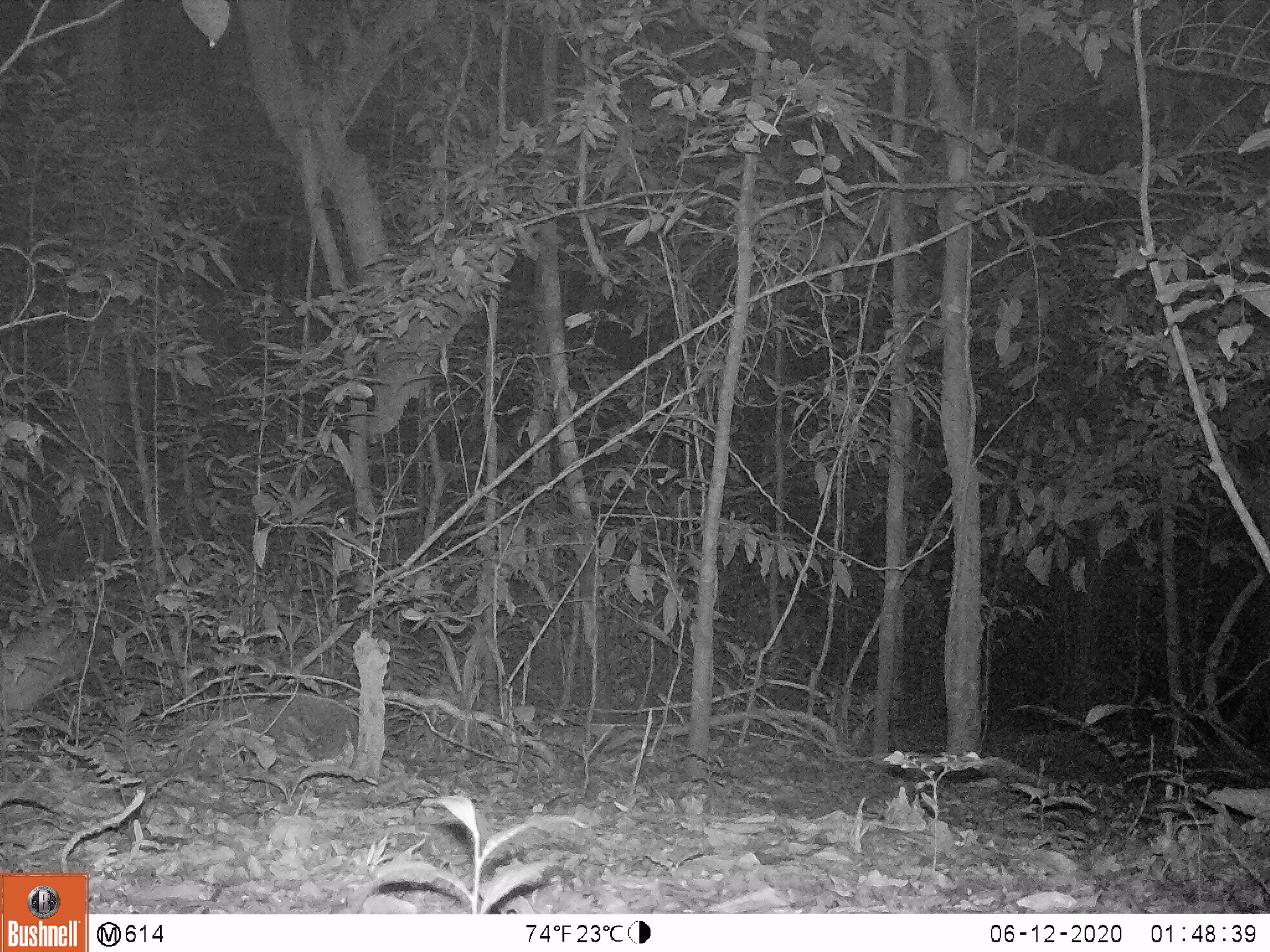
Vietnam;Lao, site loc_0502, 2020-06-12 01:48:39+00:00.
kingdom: Animalia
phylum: Chordata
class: Mammalia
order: Carnivora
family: Viverridae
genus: Paradoxurus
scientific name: Paradoxurus hermaphroditus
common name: common palm civet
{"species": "common palm civet (Paradoxurus hermaphroditus)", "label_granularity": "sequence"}